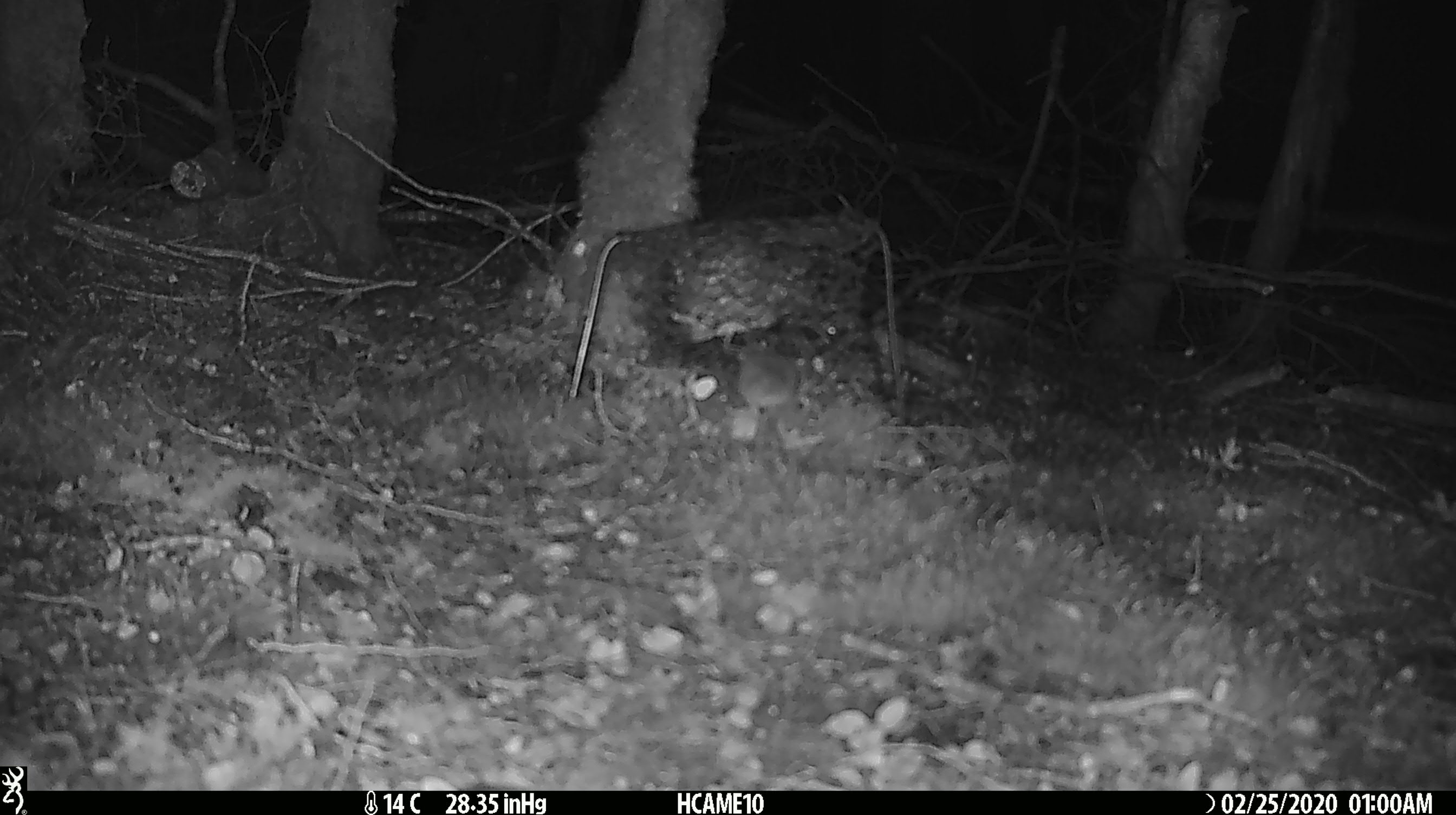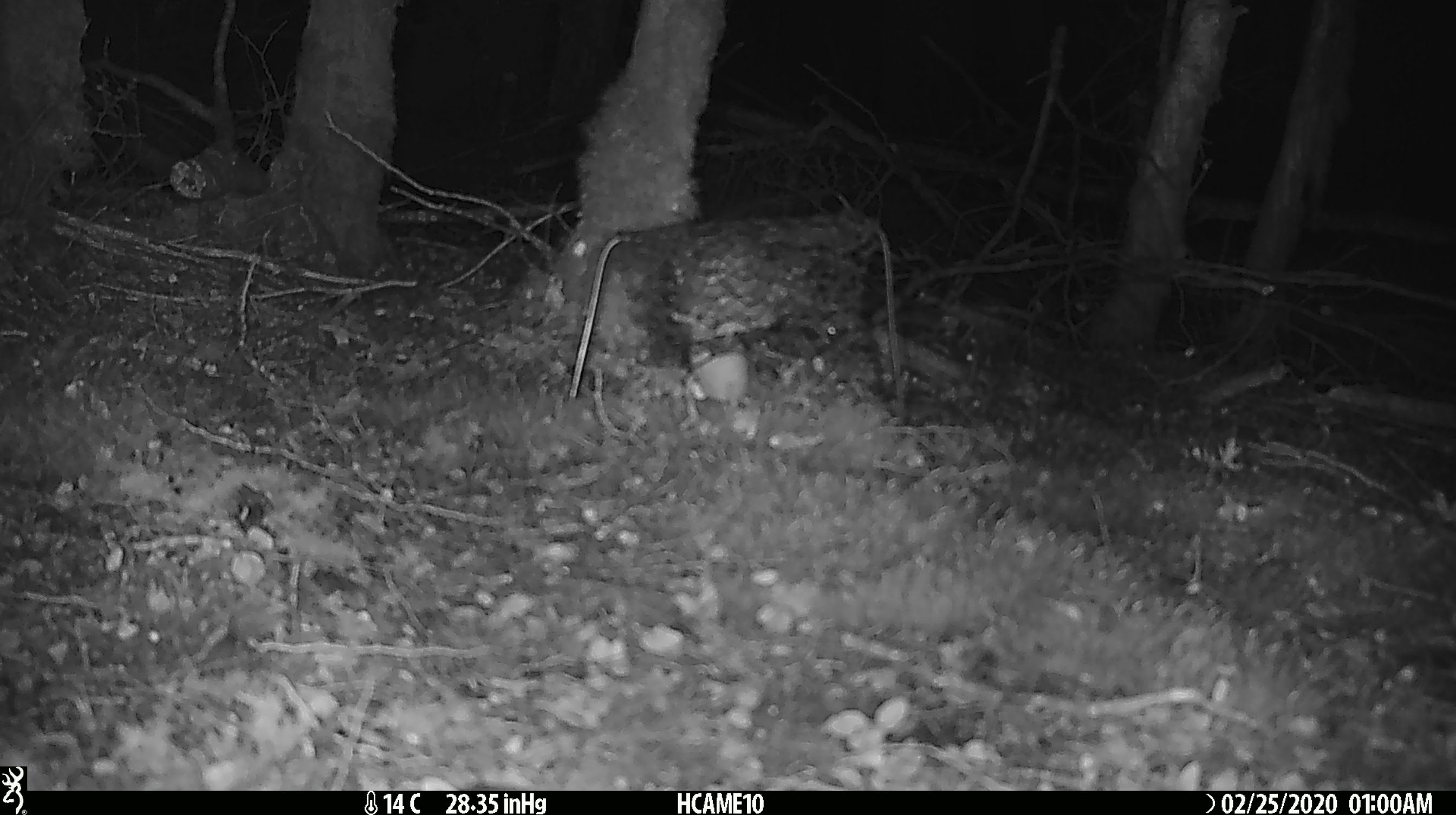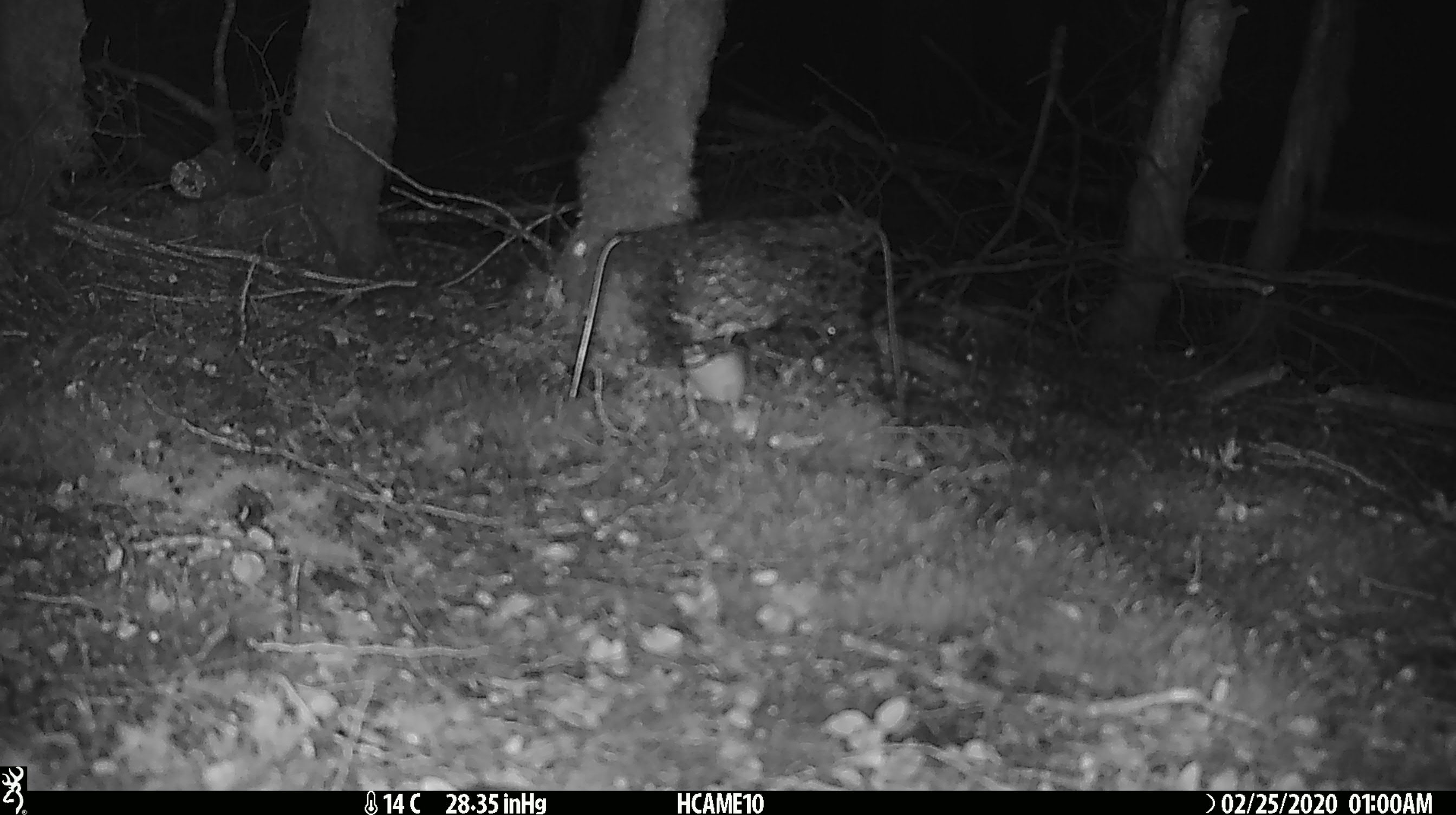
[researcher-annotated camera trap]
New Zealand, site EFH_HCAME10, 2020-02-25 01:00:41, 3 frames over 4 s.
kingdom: Animalia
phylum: Chordata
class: Mammalia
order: Rodentia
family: Muridae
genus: Mus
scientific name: Mus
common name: mouse